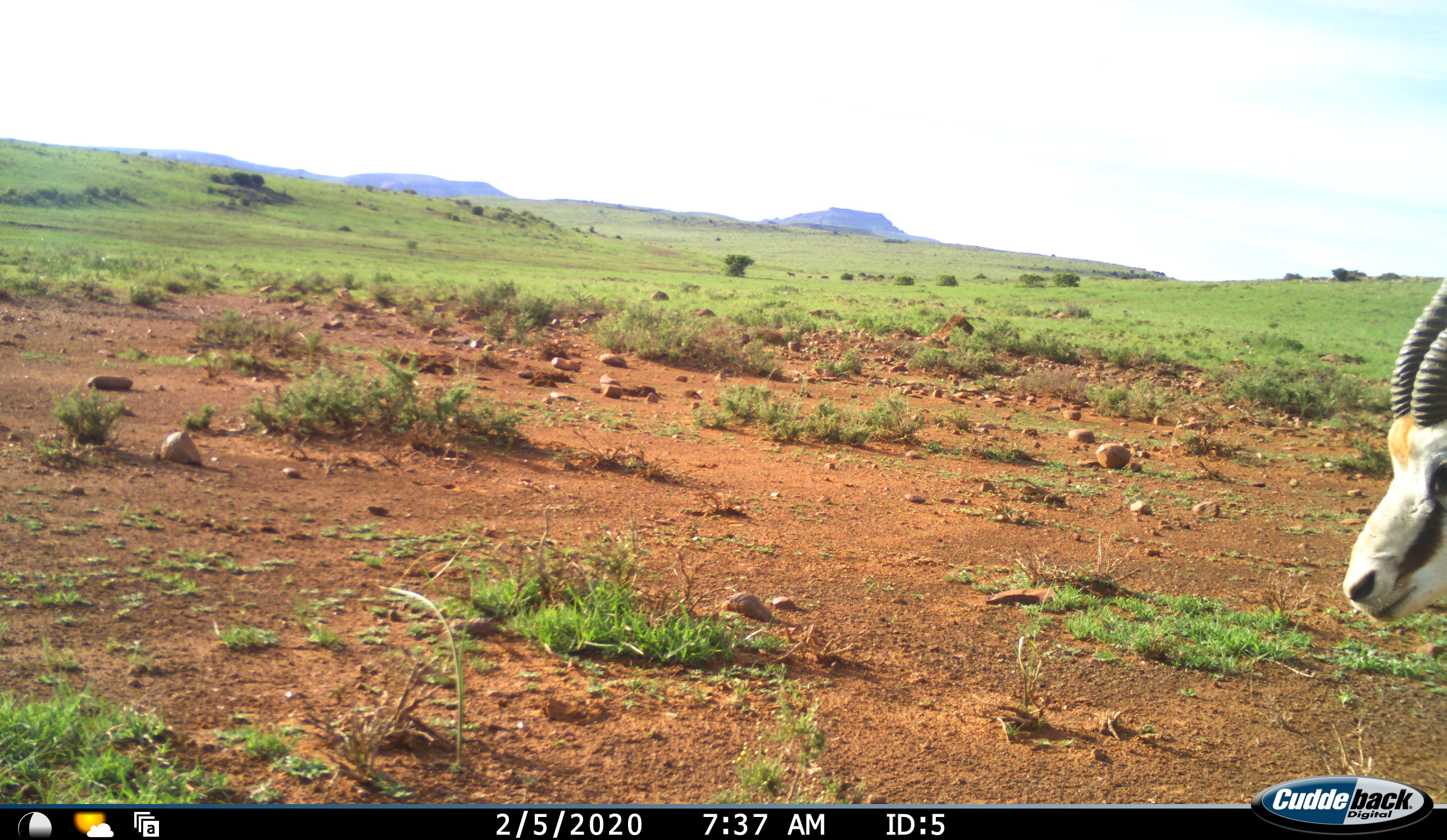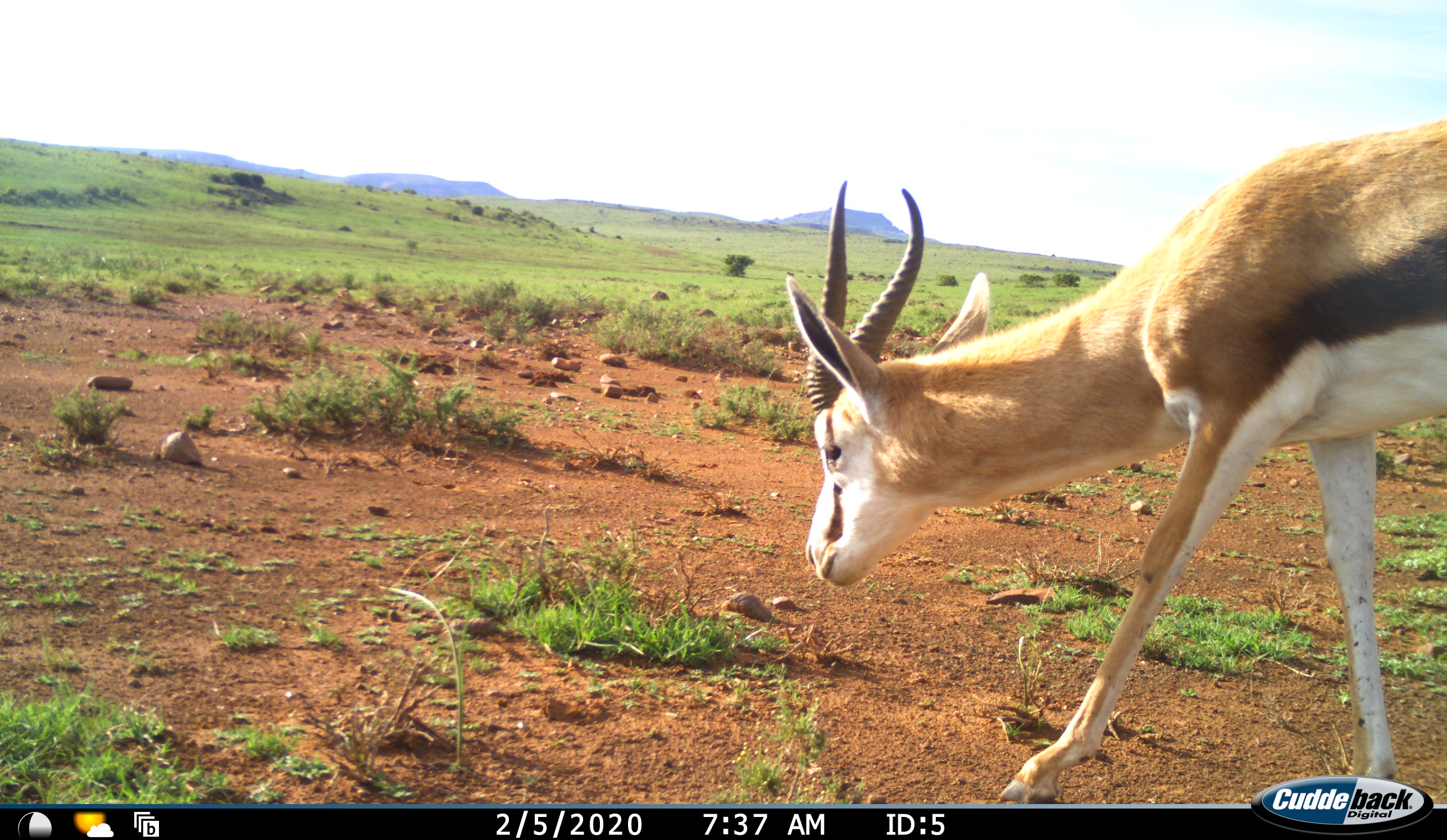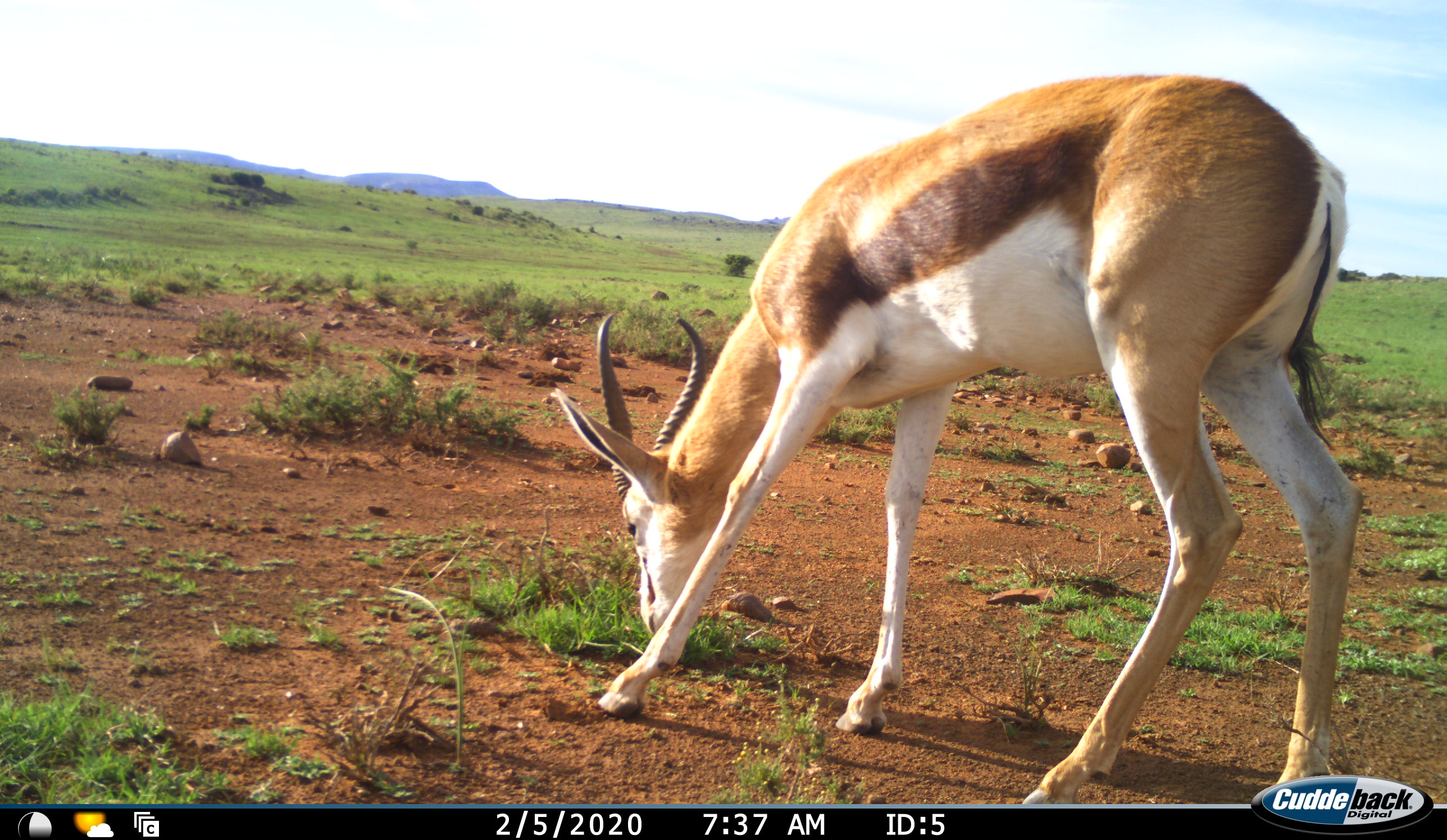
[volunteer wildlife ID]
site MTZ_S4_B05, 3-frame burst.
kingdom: Animalia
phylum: Chordata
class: Mammalia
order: Artiodactyla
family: Bovidae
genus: Antidorcas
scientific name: Antidorcas marsupialis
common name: springbok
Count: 1.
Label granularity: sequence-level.